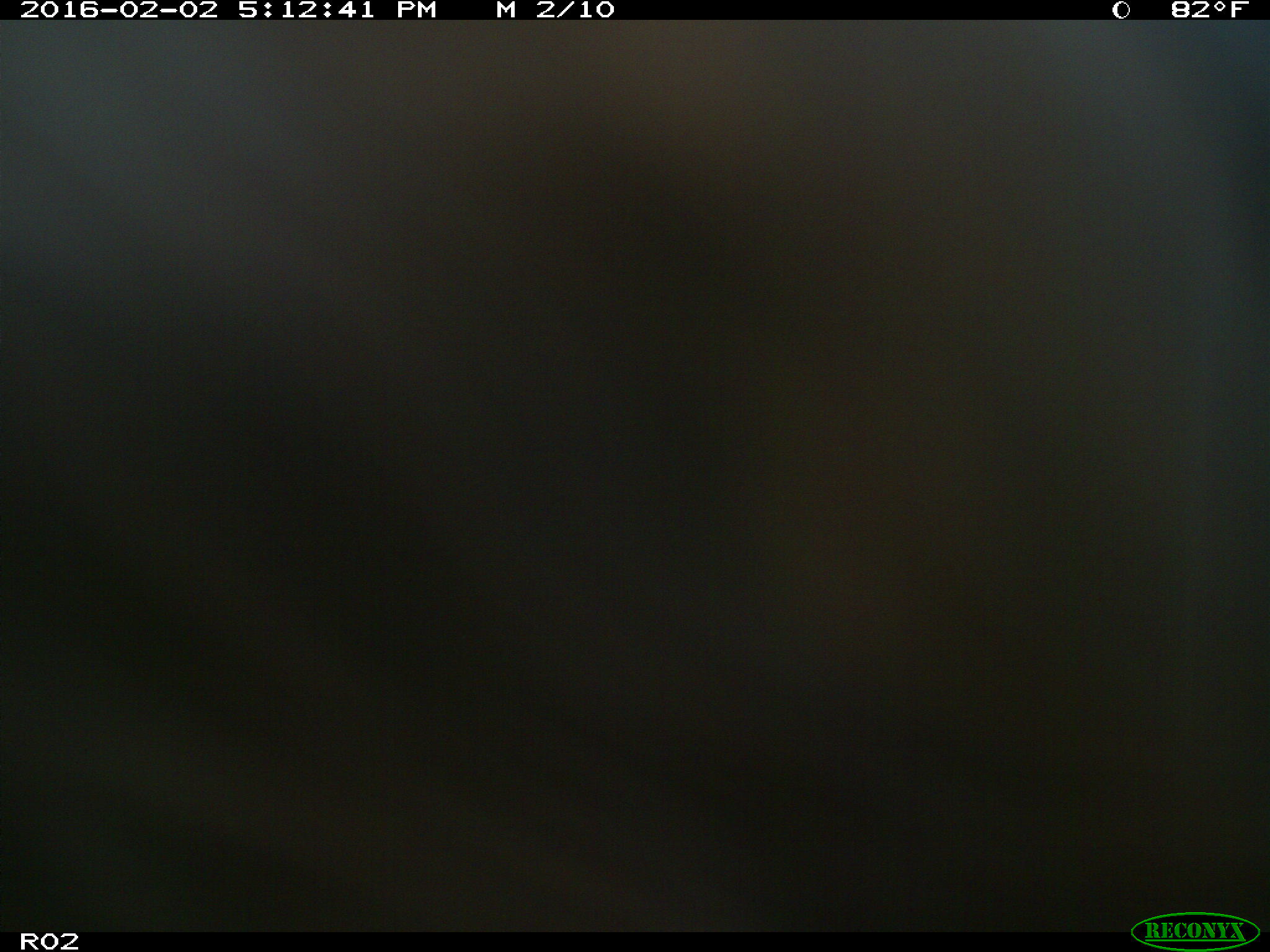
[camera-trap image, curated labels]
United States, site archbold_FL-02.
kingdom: Animalia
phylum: Chordata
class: Mammalia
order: Artiodactyla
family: Bovidae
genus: Bos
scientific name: Bos taurus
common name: domestic cow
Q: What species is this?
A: Bos taurus (domestic cow).